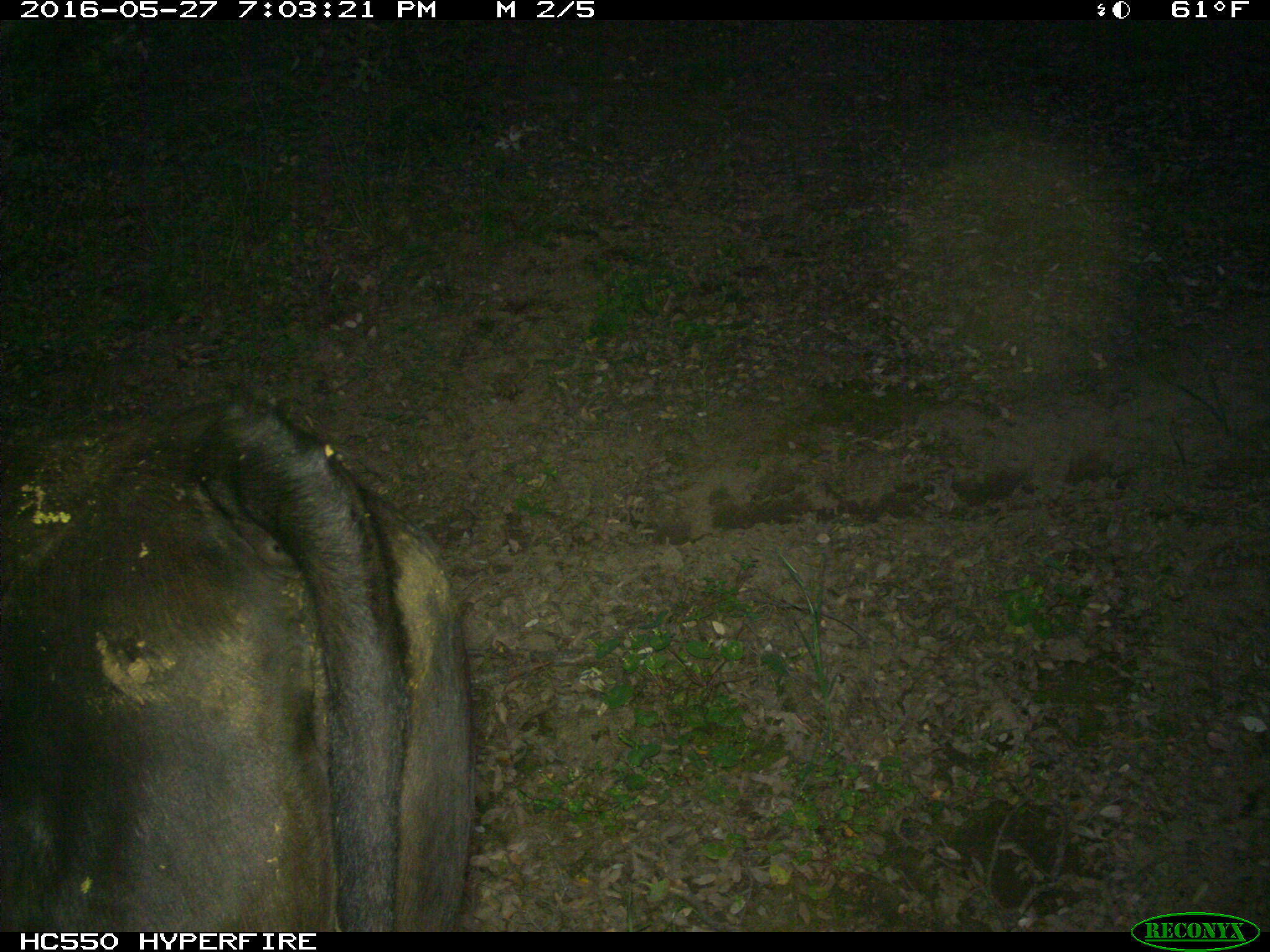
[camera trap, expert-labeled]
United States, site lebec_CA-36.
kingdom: Animalia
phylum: Chordata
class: Mammalia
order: Artiodactyla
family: Bovidae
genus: Bos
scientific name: Bos taurus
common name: domestic cow